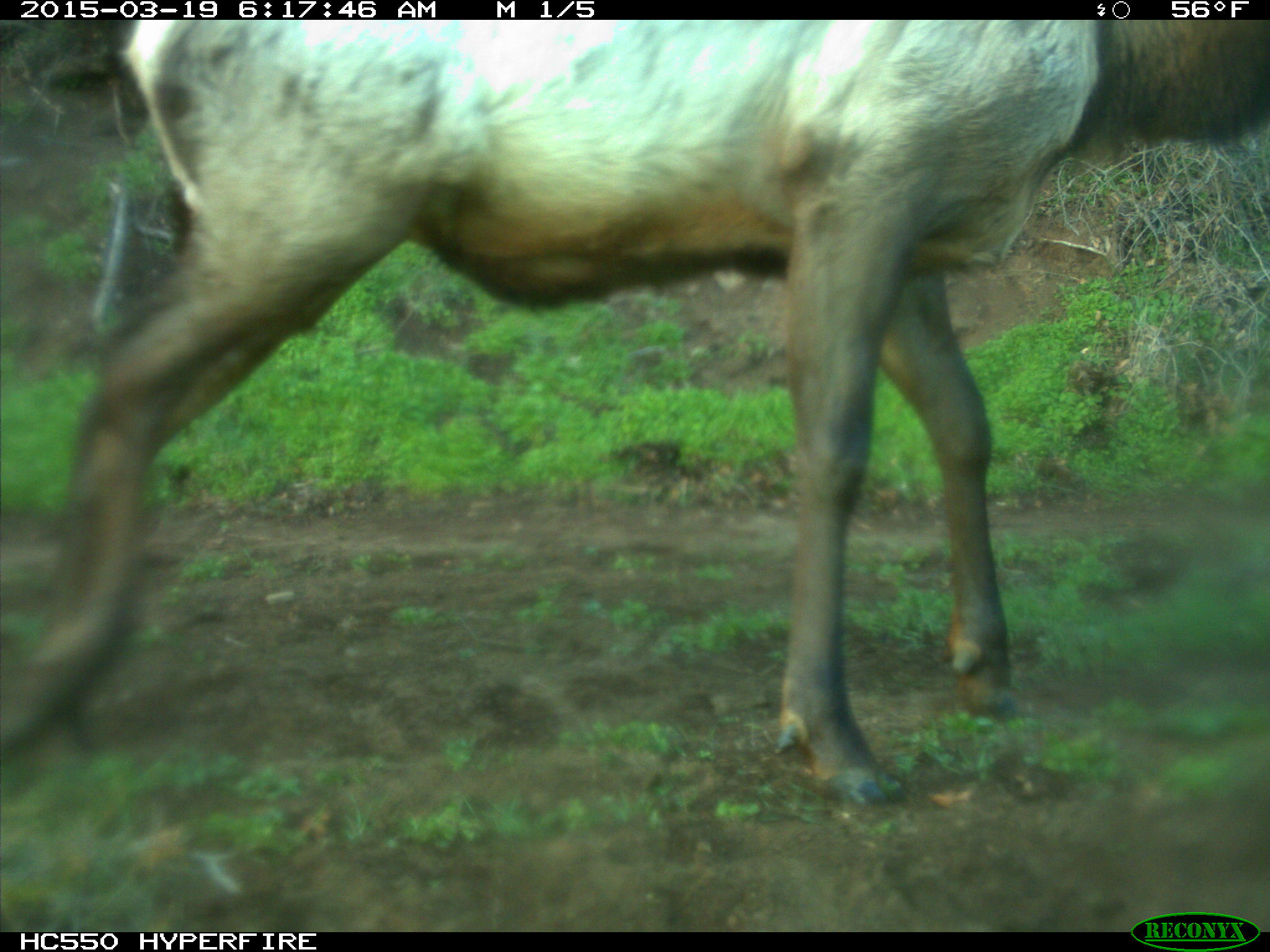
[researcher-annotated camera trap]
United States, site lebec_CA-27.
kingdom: Animalia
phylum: Chordata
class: Mammalia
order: Artiodactyla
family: Cervidae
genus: Cervus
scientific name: Cervus canadensis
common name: elk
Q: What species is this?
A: Cervus canadensis (elk).